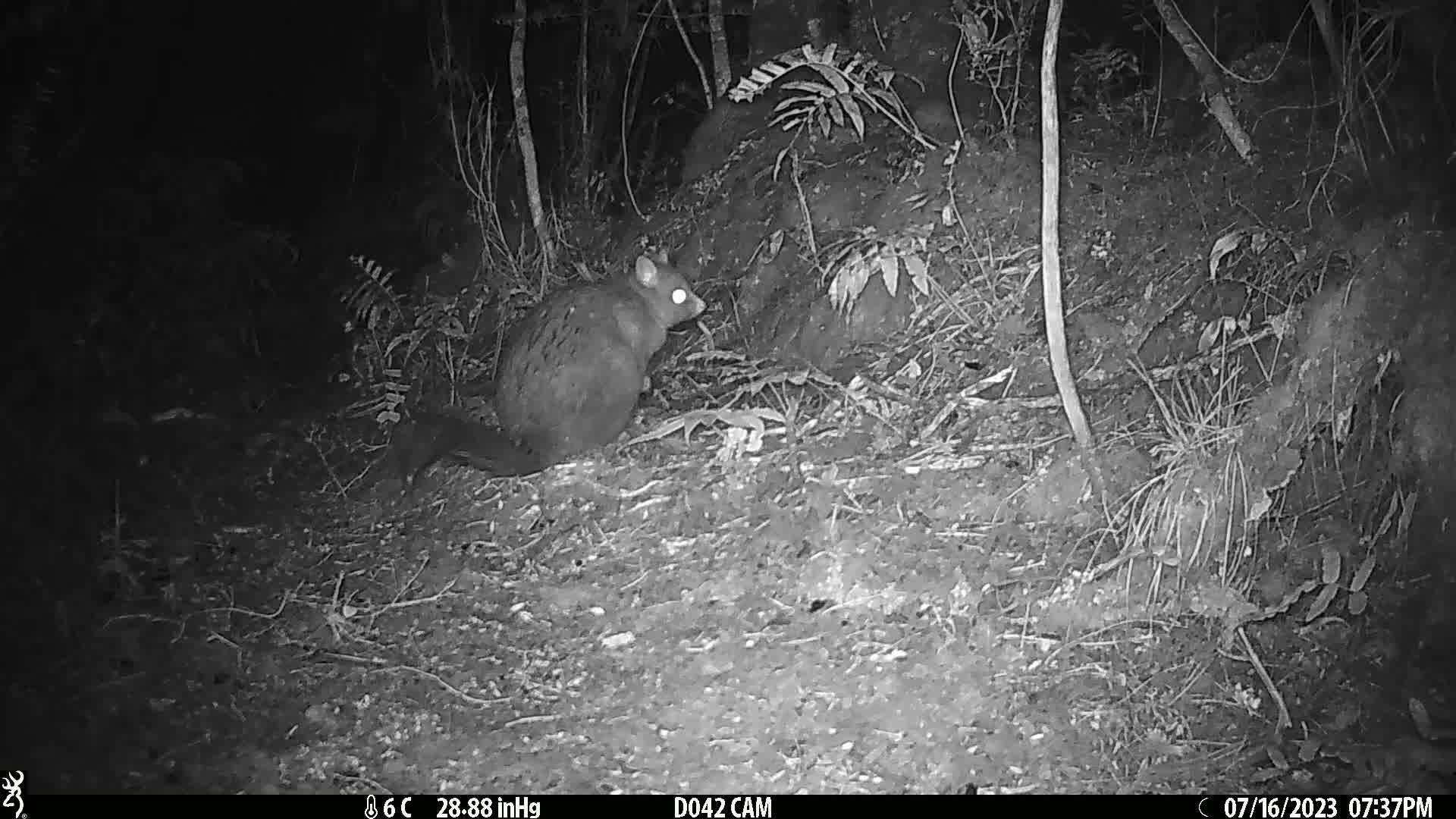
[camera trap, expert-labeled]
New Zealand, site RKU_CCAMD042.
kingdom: Animalia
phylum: Chordata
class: Mammalia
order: Diprotodontia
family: Phalangeridae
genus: Trichosurus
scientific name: Trichosurus vulpecula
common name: common brushtail possum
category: possum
Possum (common brushtail possum) (Trichosurus vulpecula).